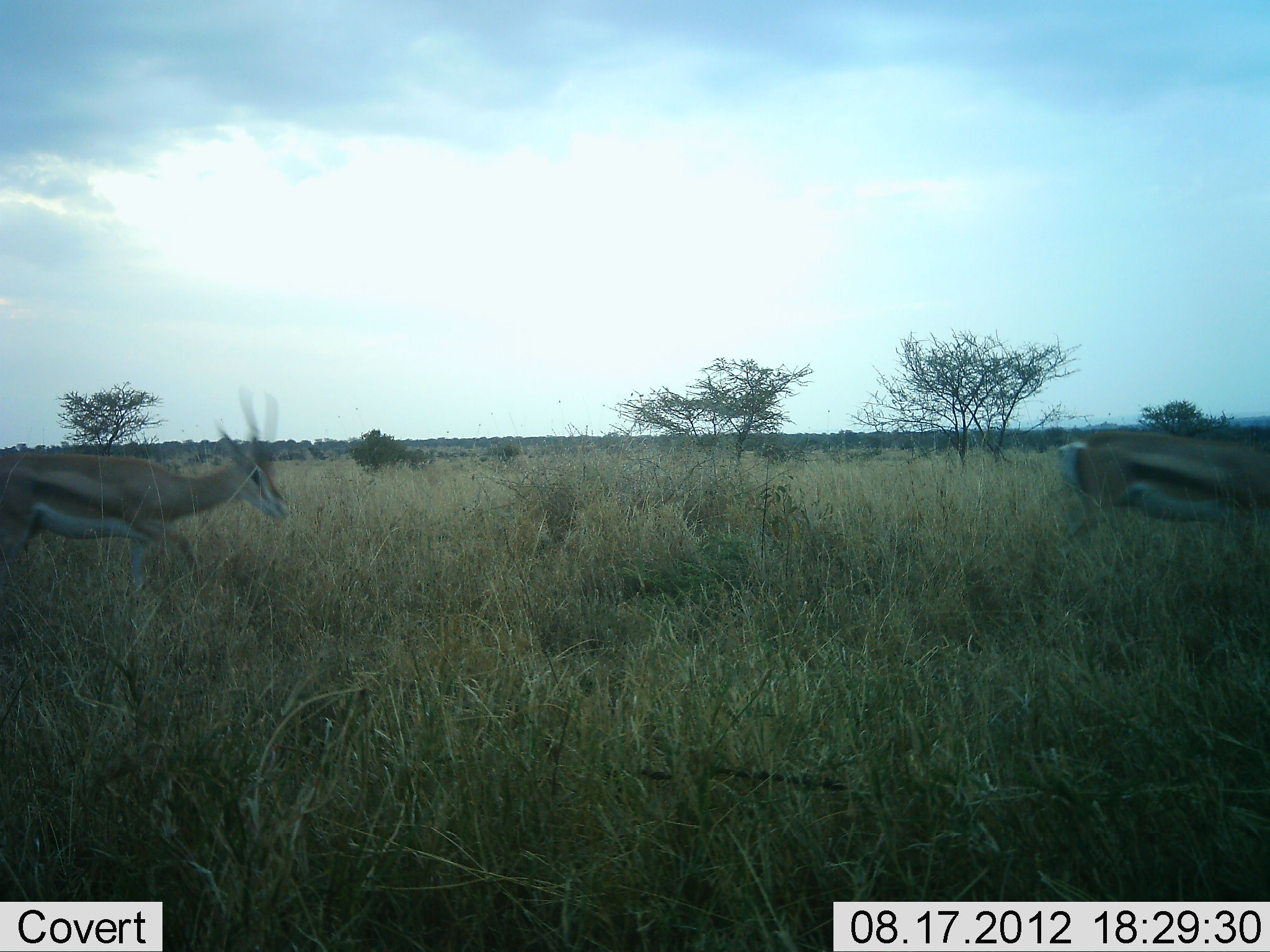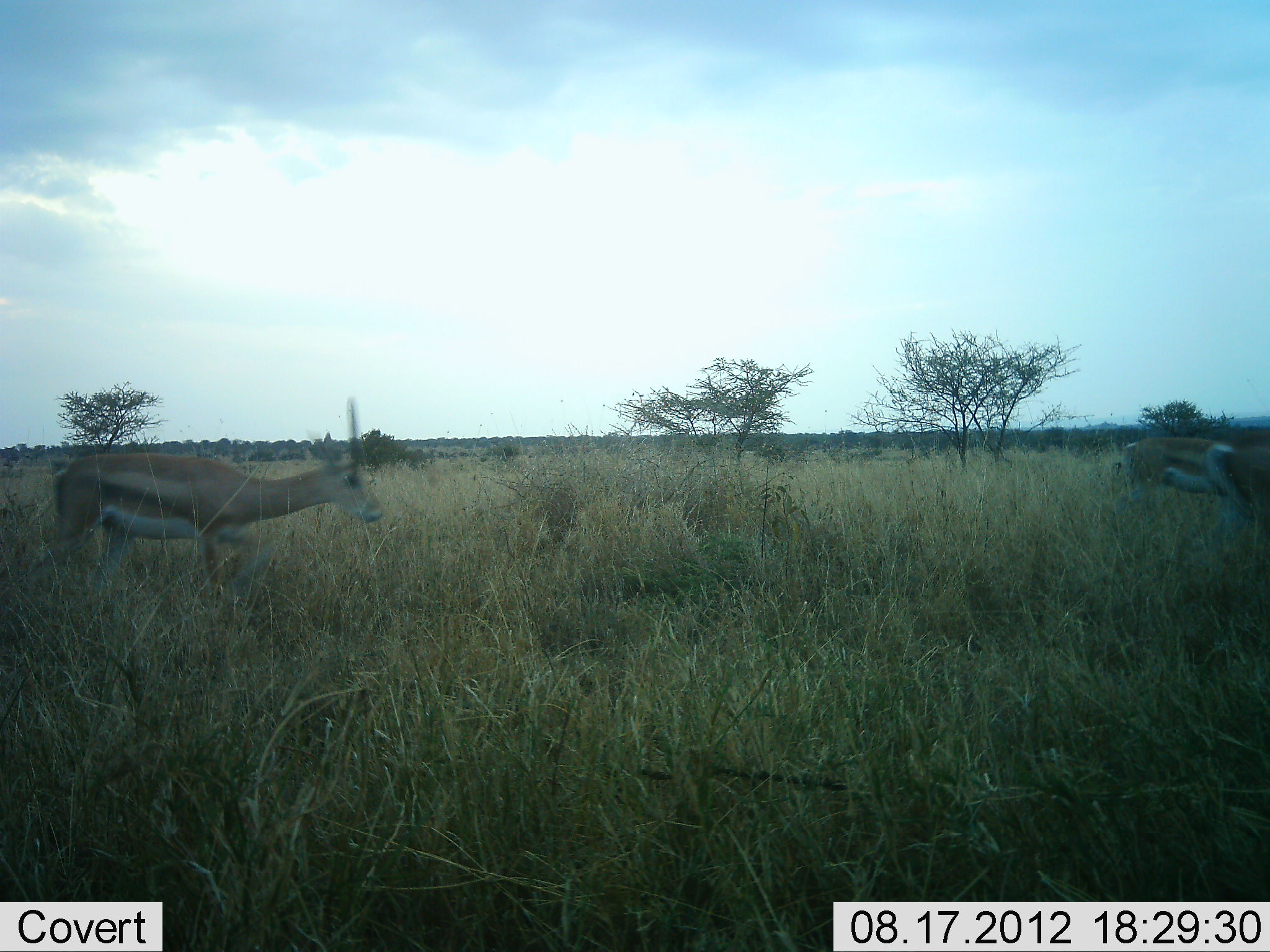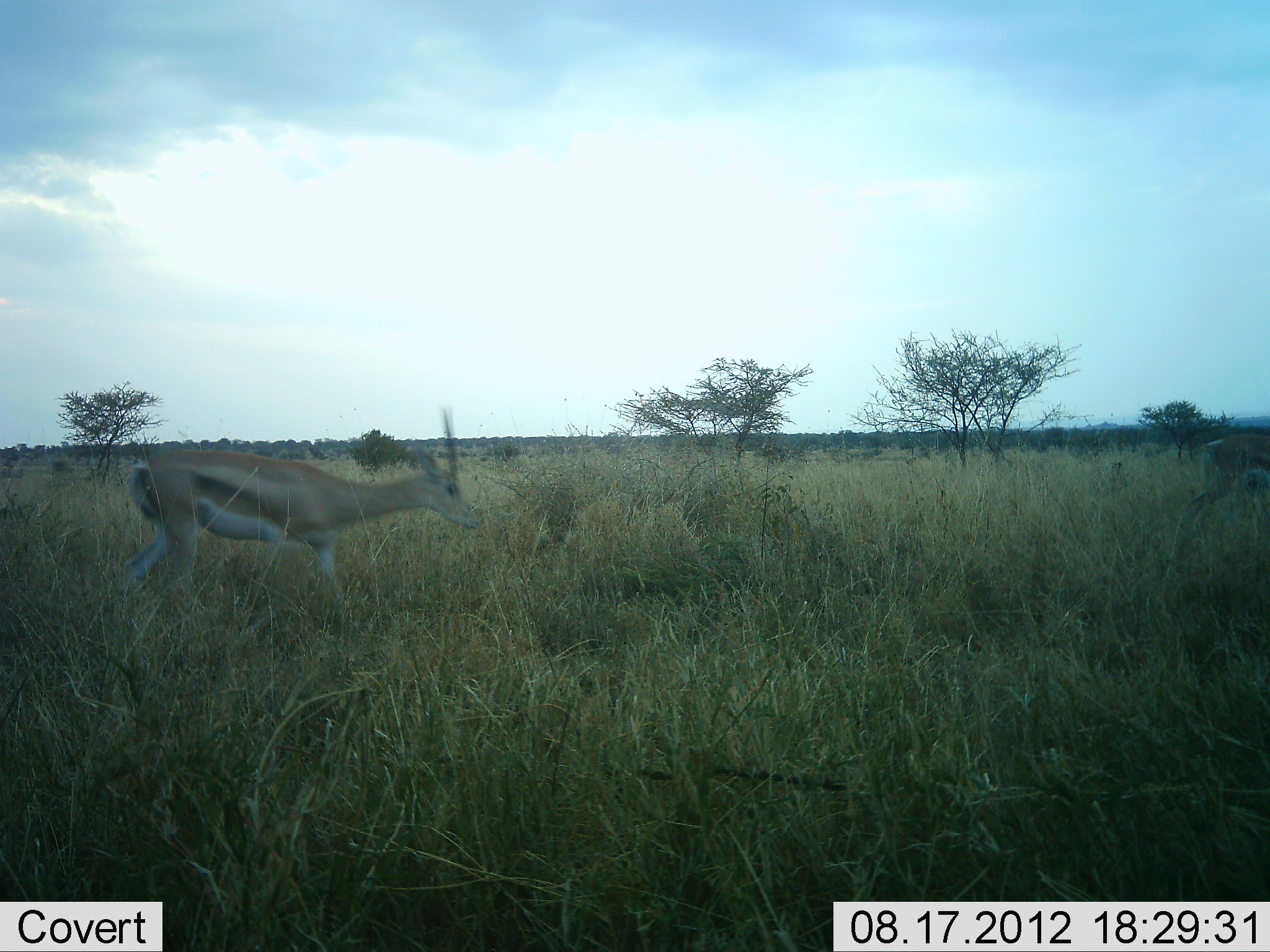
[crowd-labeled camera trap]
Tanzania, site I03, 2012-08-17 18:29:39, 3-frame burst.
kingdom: Animalia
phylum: Chordata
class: Mammalia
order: Artiodactyla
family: Bovidae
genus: Eudorcas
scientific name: Eudorcas thomsonii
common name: thomson's gazelle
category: gazellethomsons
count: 2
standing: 0%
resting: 0%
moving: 100%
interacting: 0%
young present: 0%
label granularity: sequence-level